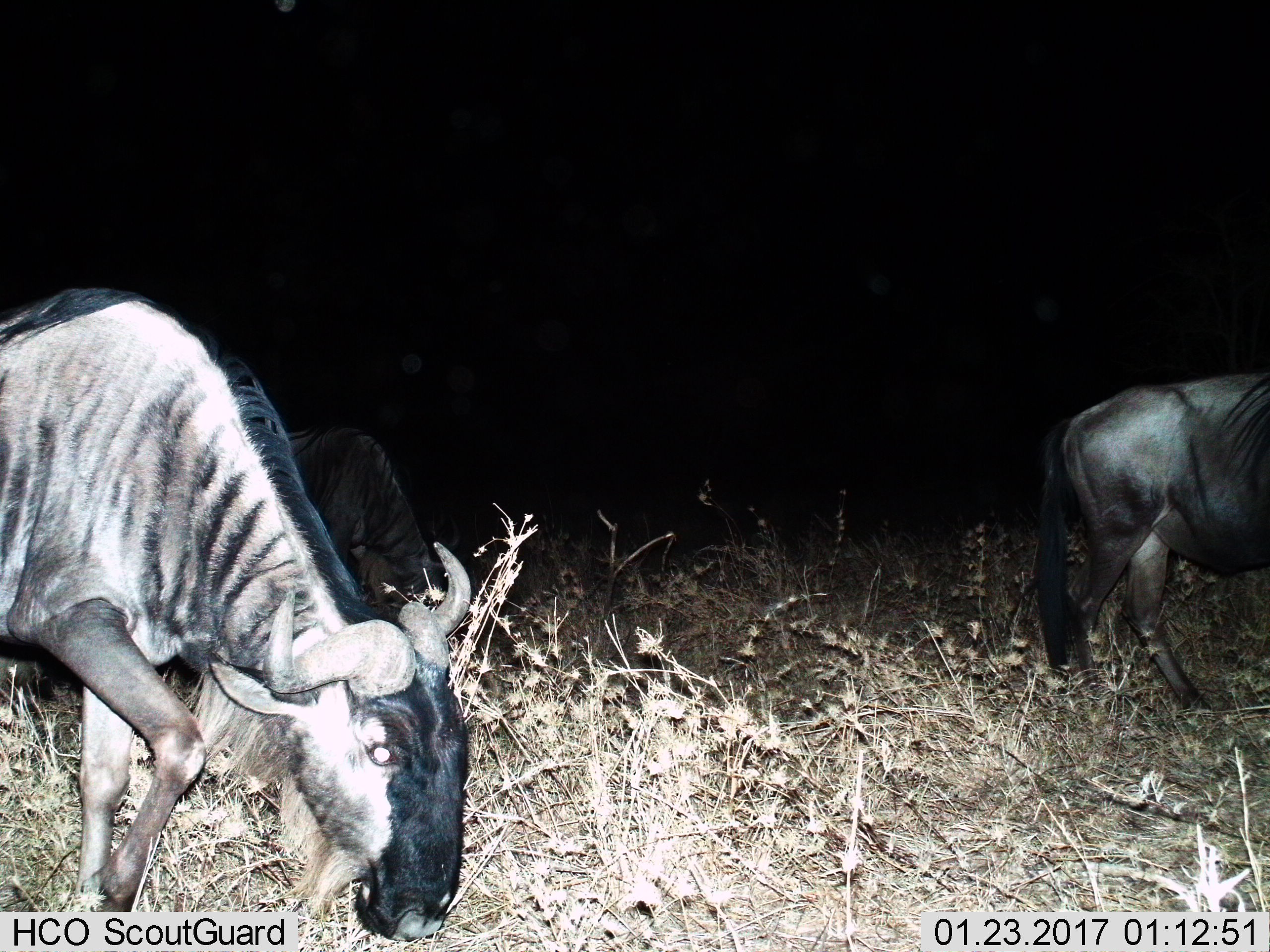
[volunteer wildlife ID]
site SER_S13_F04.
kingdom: Animalia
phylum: Chordata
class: Mammalia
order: Artiodactyla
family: Bovidae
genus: Connochaetes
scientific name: Connochaetes taurinus taurinus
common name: blue wildebeest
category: wildebeestblue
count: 3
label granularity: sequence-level